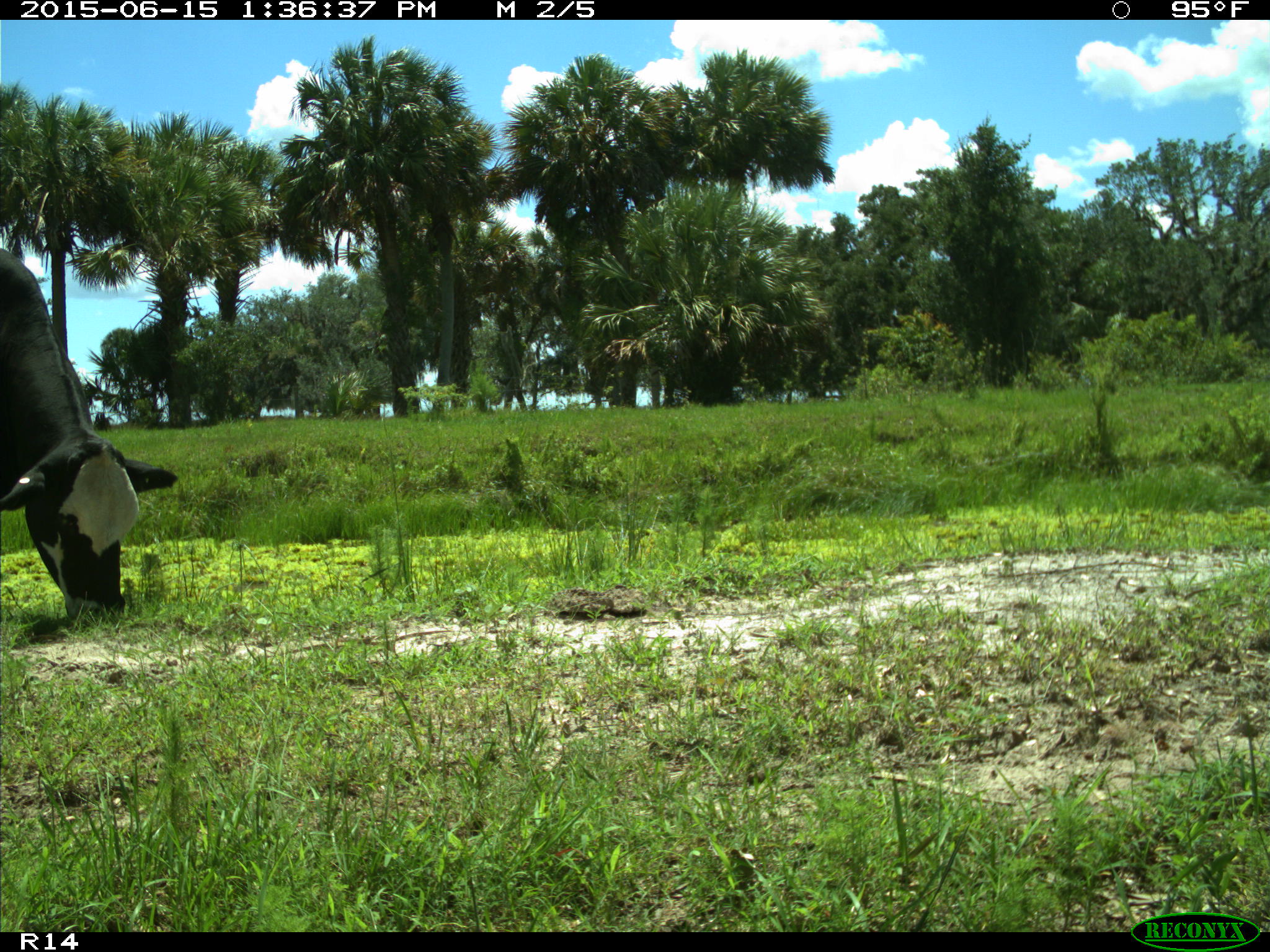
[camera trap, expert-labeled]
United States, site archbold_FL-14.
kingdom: Animalia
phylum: Chordata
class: Mammalia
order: Artiodactyla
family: Bovidae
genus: Bos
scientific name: Bos taurus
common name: domestic cow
Bos taurus (domestic cow).